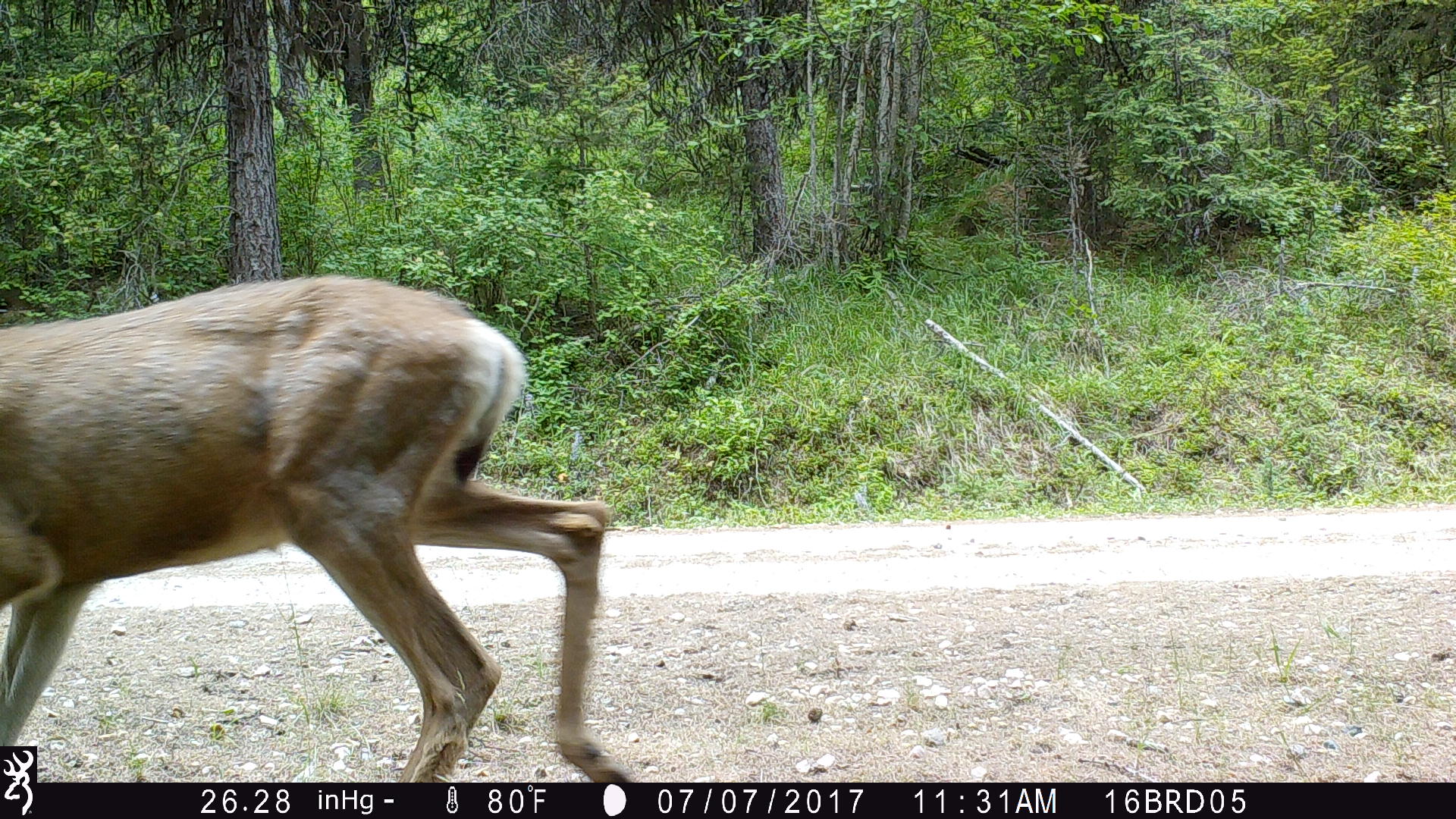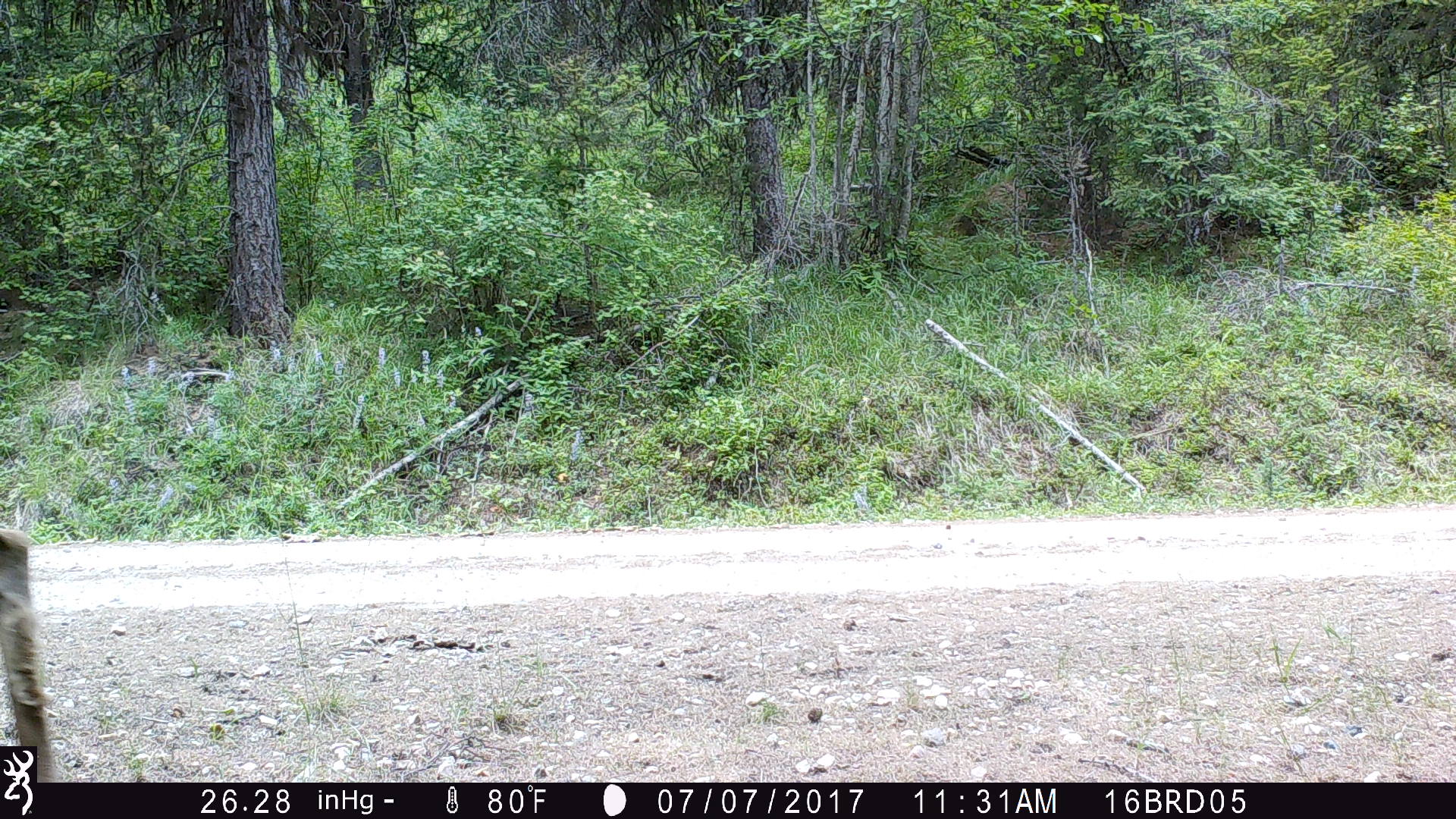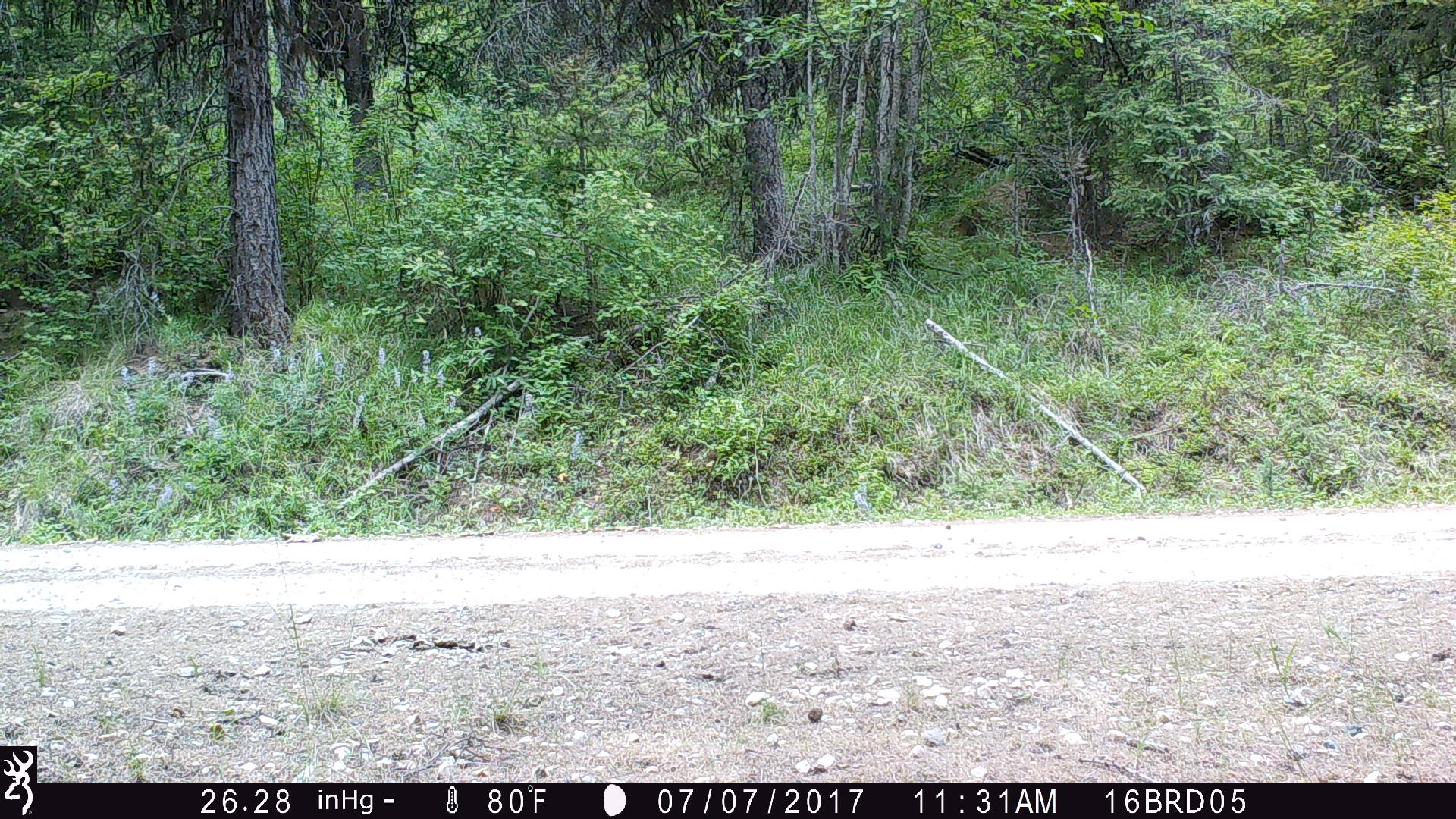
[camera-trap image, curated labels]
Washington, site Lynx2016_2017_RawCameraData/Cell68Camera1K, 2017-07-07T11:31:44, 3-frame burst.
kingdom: Animalia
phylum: Chordata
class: Mammalia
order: Artiodactyla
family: Cervidae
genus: Odocoileus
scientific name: Odocoileus hemionus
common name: mule deer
Odocoileus hemionus (mule deer). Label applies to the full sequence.